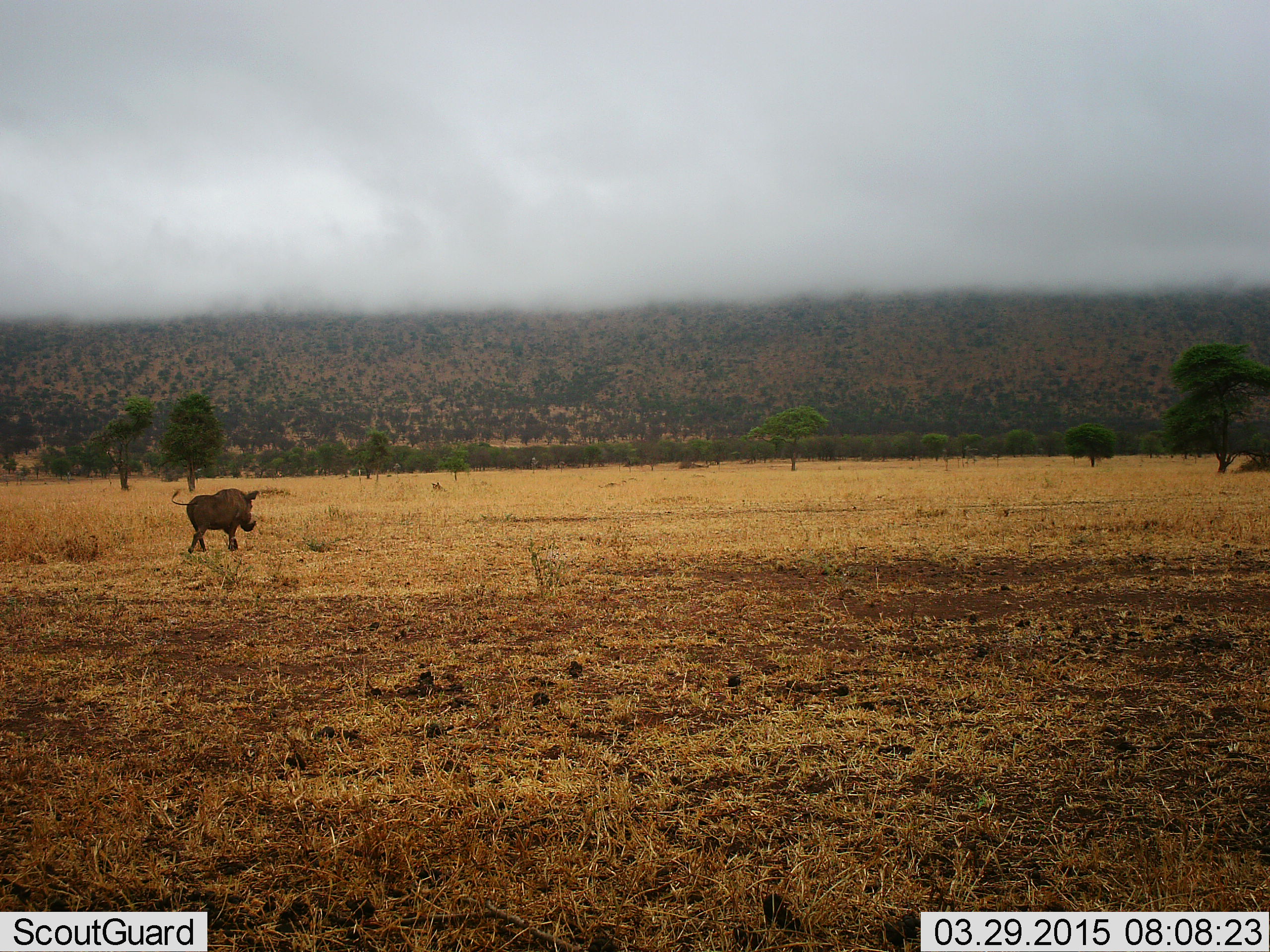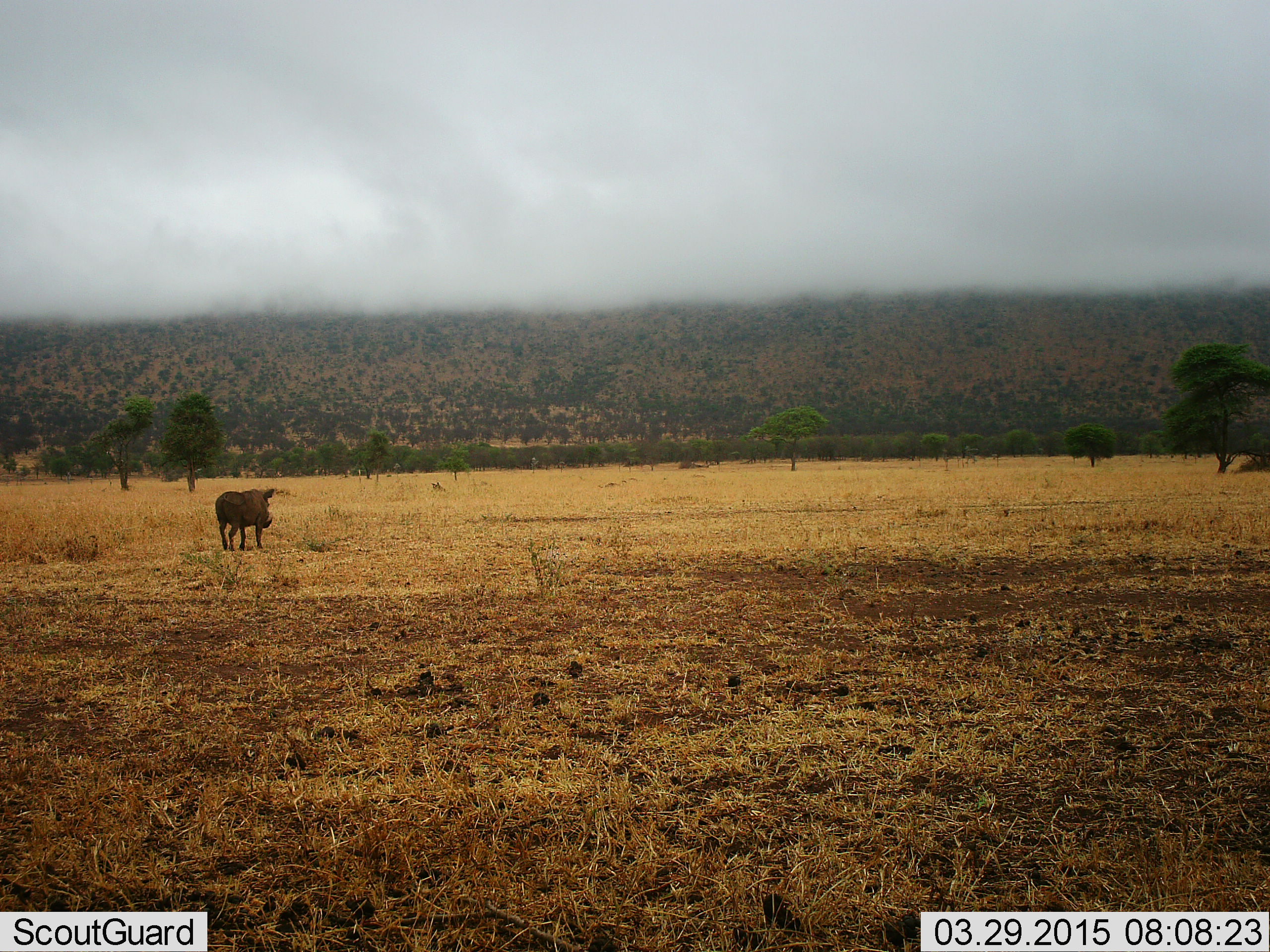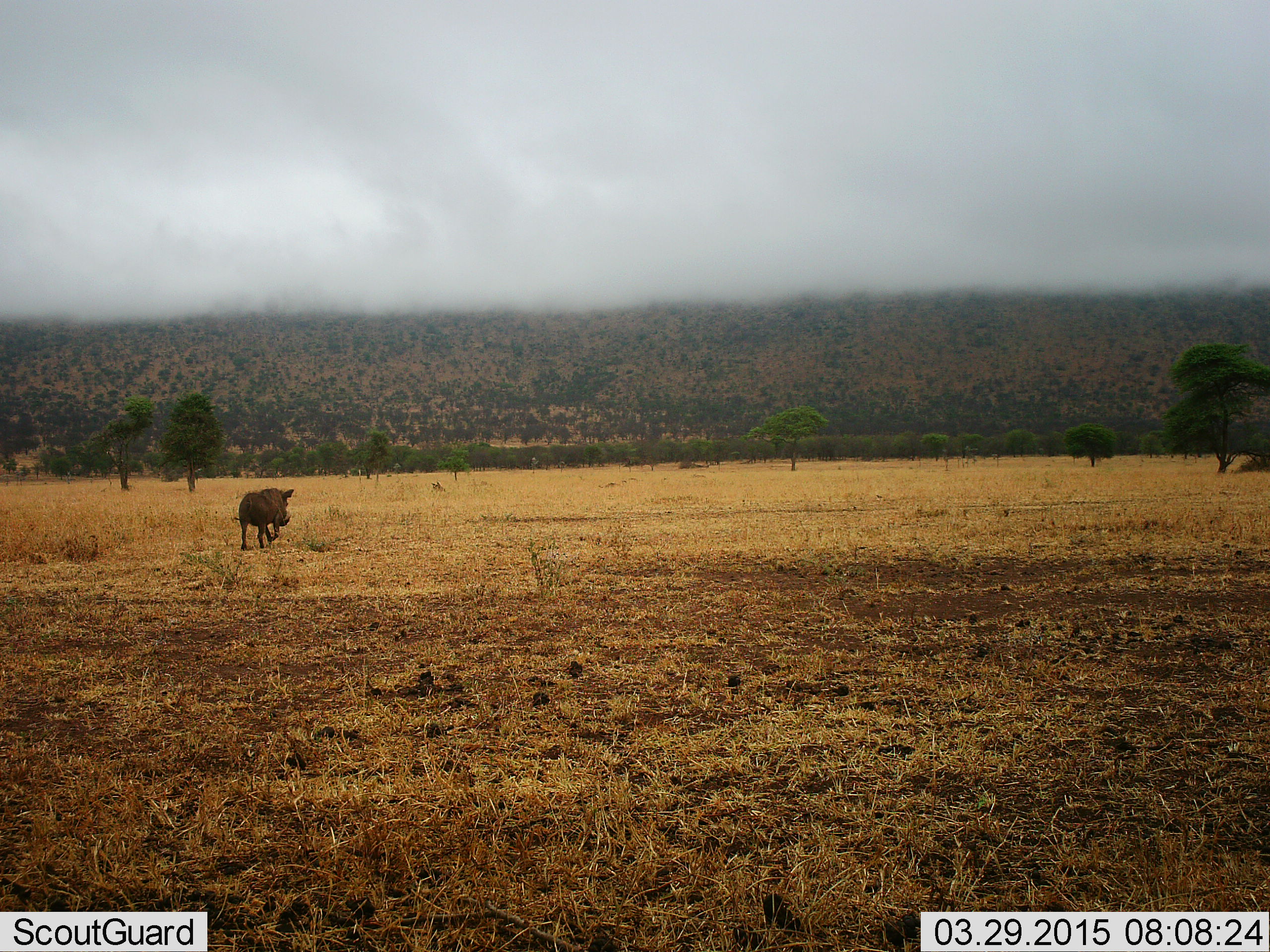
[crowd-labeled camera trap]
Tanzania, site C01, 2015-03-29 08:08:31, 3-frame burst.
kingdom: Animalia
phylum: Chordata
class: Mammalia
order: Artiodactyla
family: Suidae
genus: Phacochoerus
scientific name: Phacochoerus africanus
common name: warthog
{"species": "warthog (Phacochoerus africanus)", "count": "1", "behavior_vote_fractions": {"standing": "10%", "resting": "0%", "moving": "90%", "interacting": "0%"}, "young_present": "0%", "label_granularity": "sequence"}